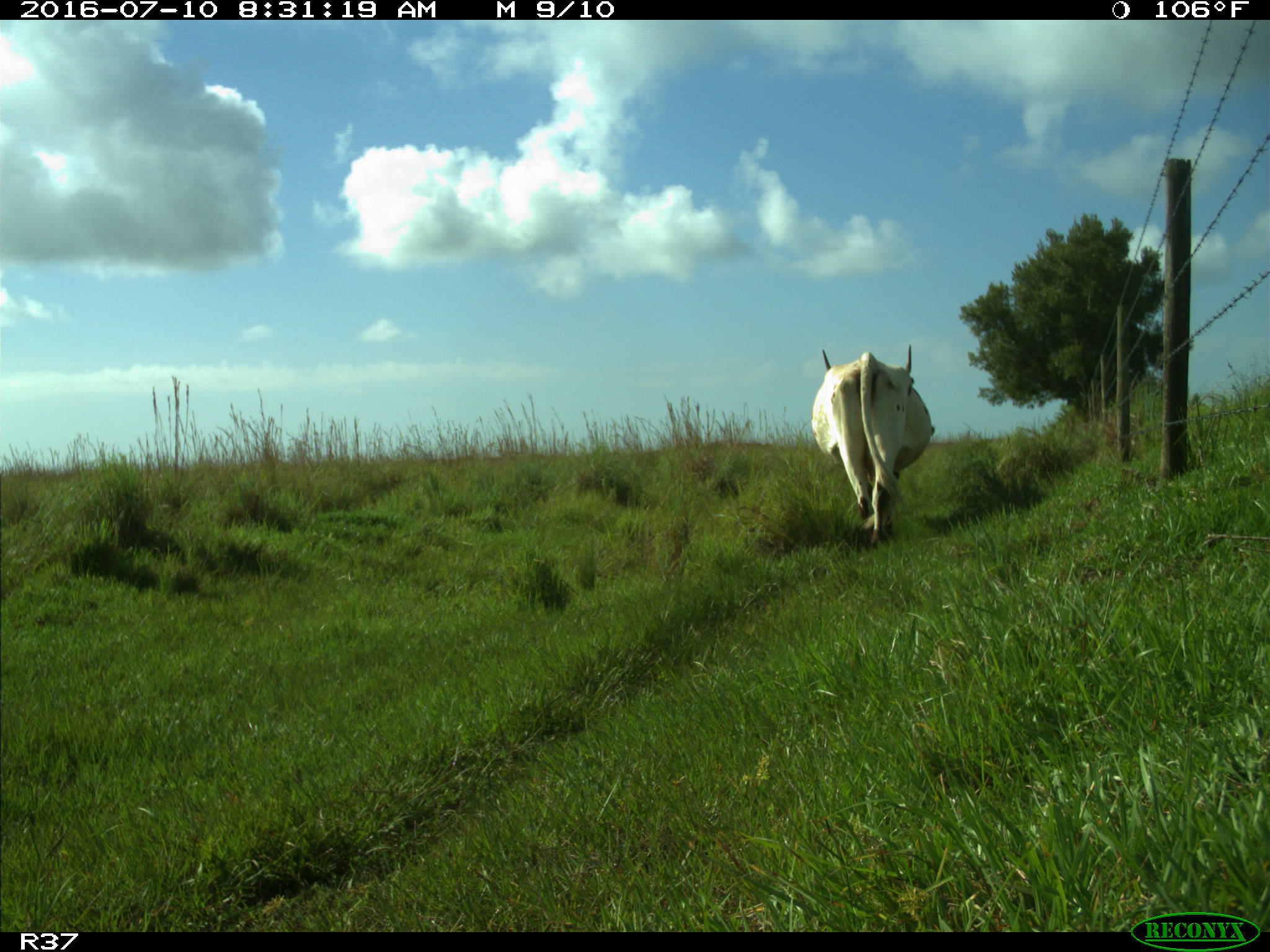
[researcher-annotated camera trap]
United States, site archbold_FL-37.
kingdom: Animalia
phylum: Chordata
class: Mammalia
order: Artiodactyla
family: Bovidae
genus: Bos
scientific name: Bos taurus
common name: domestic cow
Bos taurus (domestic cow).